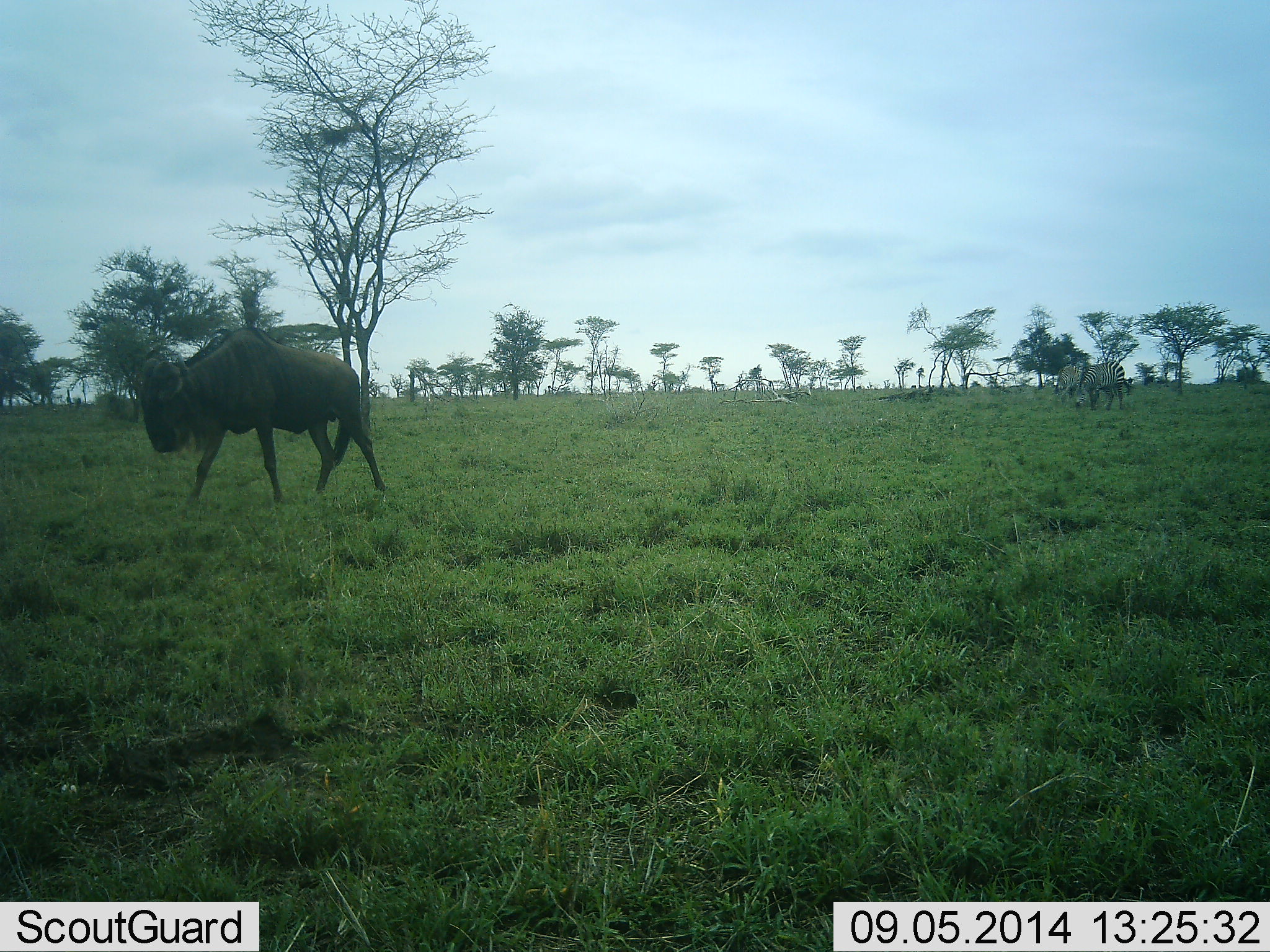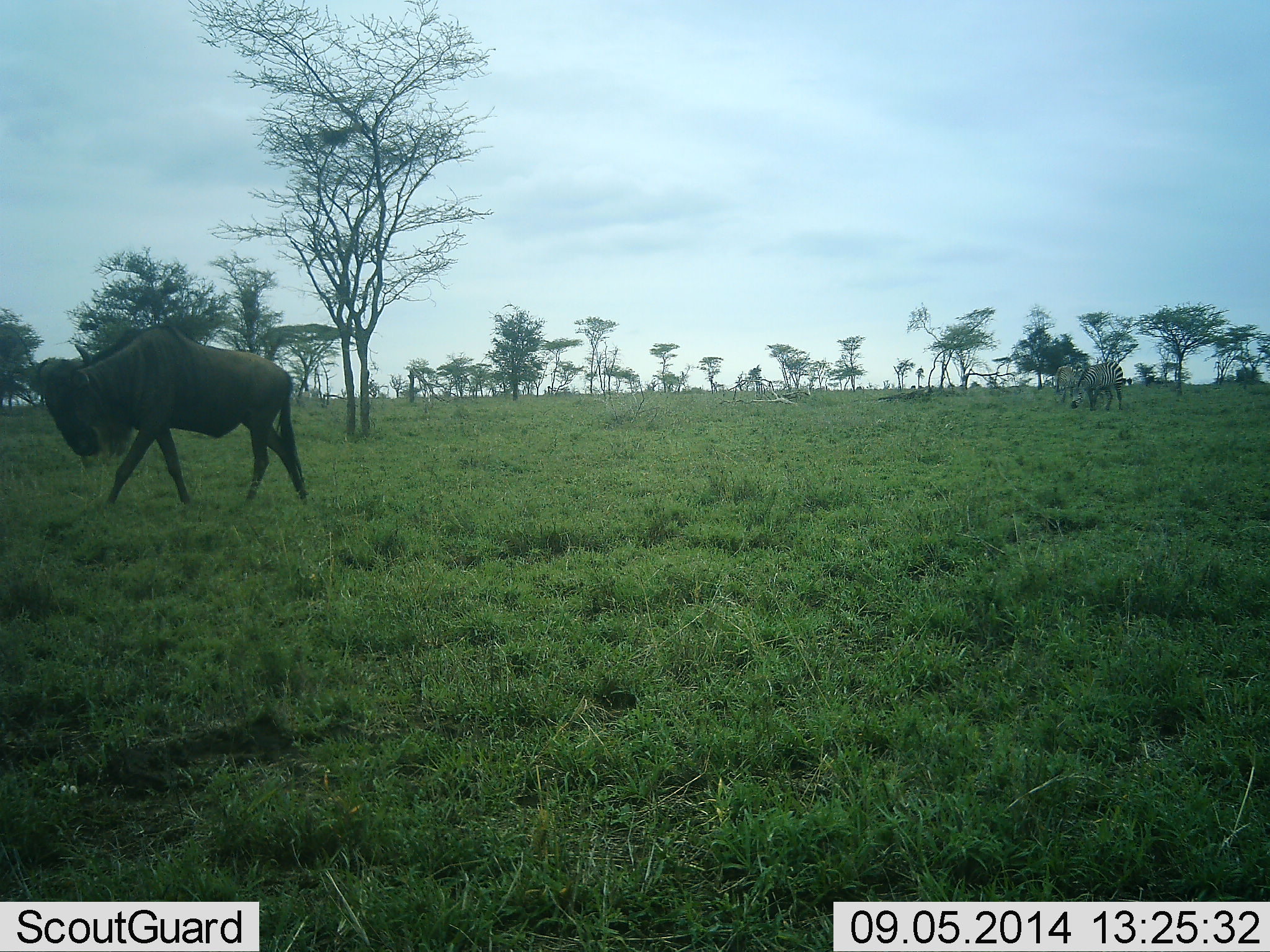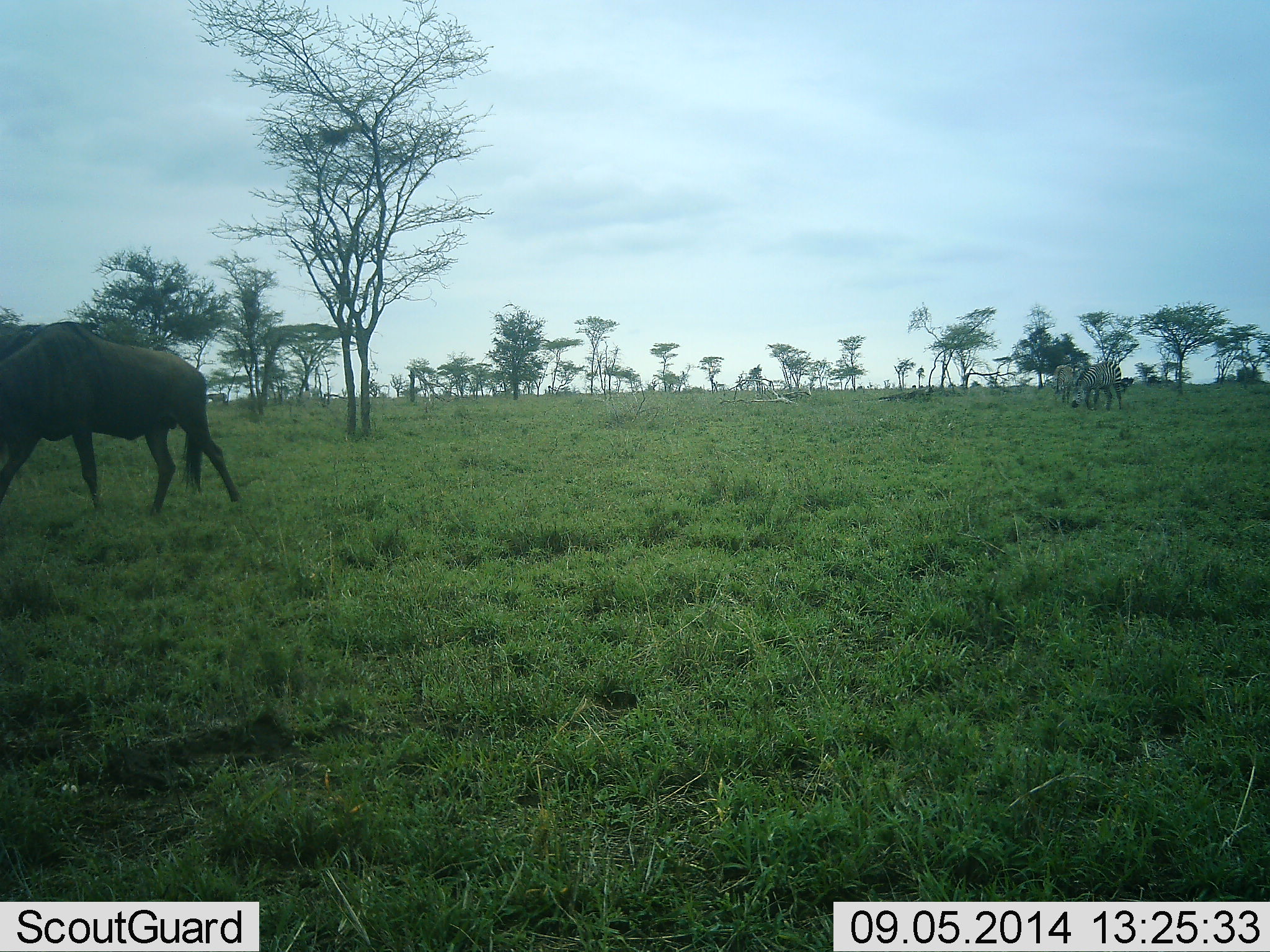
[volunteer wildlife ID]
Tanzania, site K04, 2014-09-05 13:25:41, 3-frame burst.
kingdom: Animalia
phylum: Chordata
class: Mammalia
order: Artiodactyla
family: Bovidae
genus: Connochaetes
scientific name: Connochaetes taurinus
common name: blue wildebeest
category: wildebeest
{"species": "wildebeest (blue wildebeest) (Connochaetes taurinus)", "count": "1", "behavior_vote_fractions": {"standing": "0%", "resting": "0%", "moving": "100%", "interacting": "0%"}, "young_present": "0%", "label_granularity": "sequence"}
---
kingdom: Animalia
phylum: Chordata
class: Mammalia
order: Perissodactyla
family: Equidae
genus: Equus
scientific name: Equus quagga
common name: plains zebra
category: zebra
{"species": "zebra (plains zebra) (Equus quagga)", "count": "2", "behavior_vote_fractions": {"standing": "60%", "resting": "0%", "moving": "10%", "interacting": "0%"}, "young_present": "0%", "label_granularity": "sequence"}